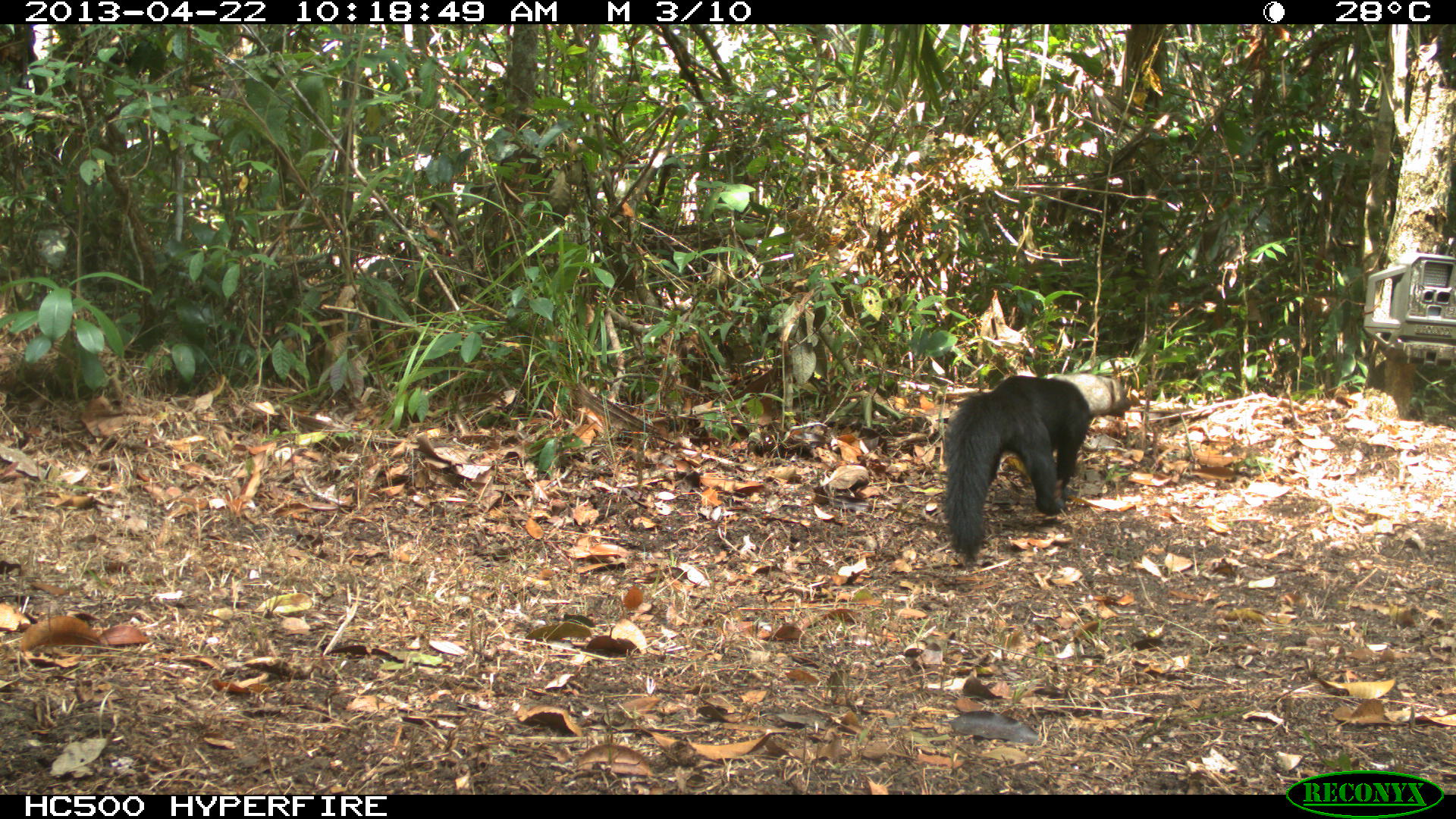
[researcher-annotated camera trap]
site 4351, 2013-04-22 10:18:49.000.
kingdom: Animalia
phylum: Chordata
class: Mammalia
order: Carnivora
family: Mustelidae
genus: Eira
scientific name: Eira barbara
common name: tayra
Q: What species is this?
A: Eira barbara (tayra).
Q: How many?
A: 1.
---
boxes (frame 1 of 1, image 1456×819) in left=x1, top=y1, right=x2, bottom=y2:
eira barbara: left=944, top=375, right=1091, bottom=563